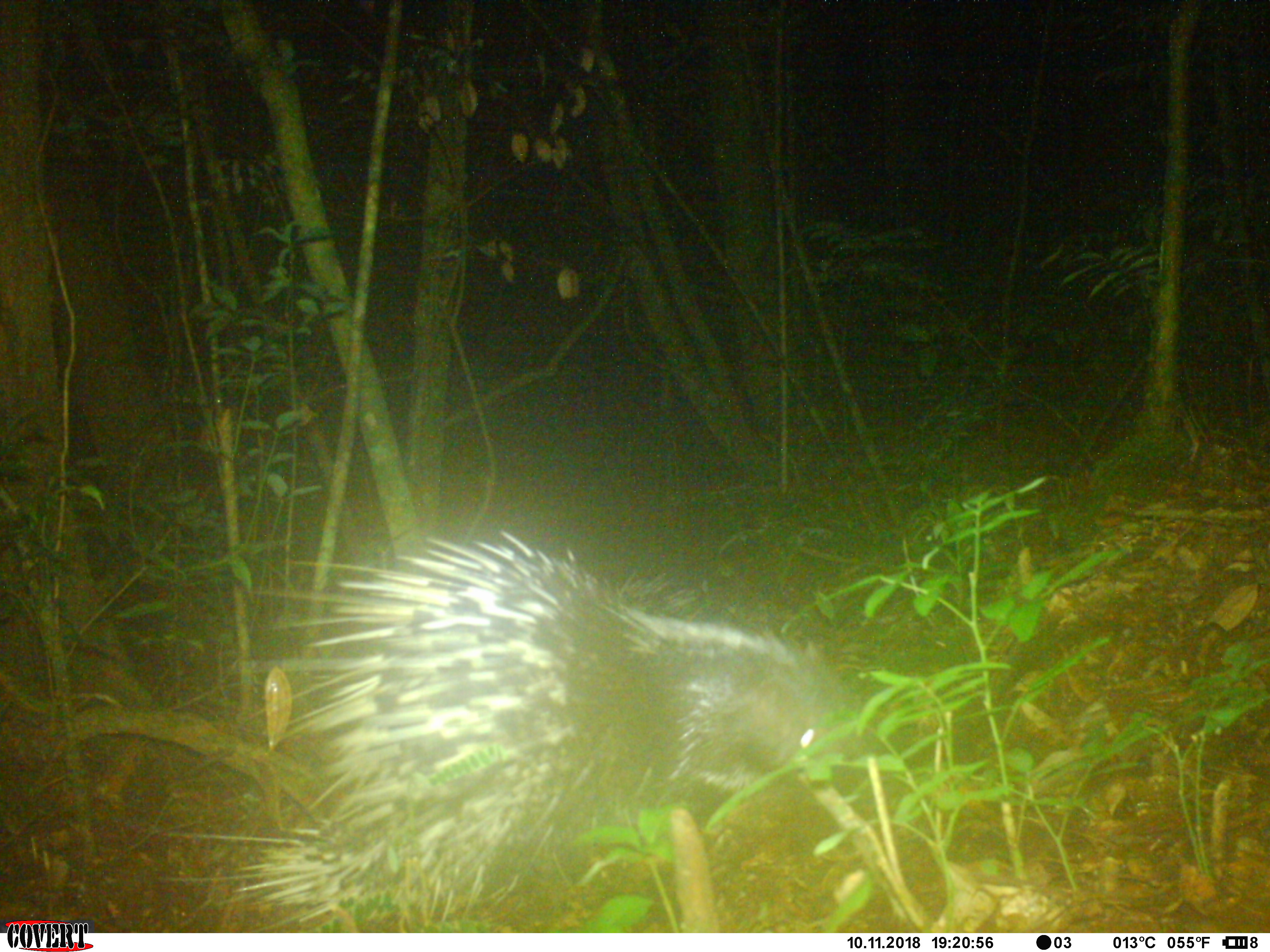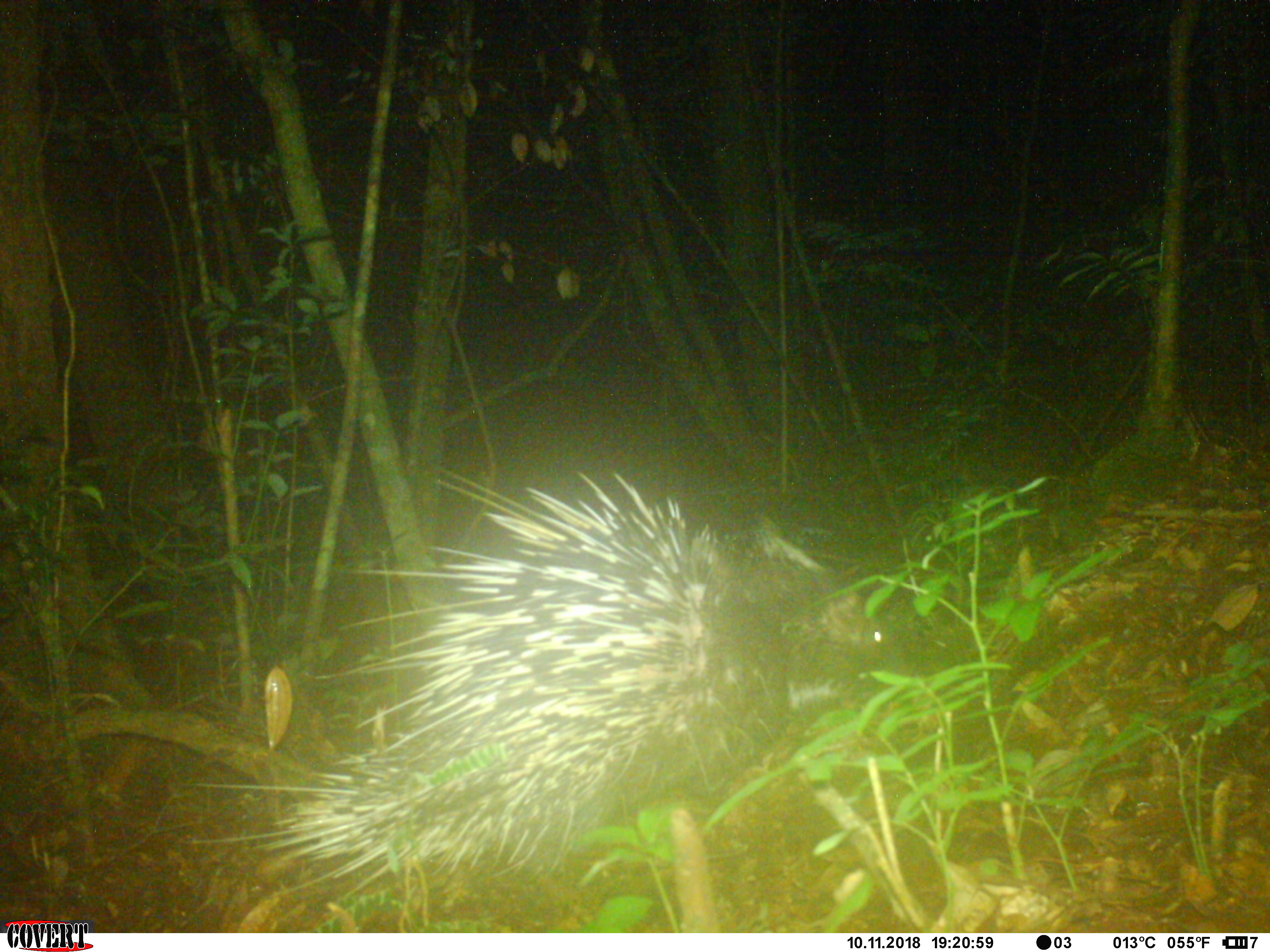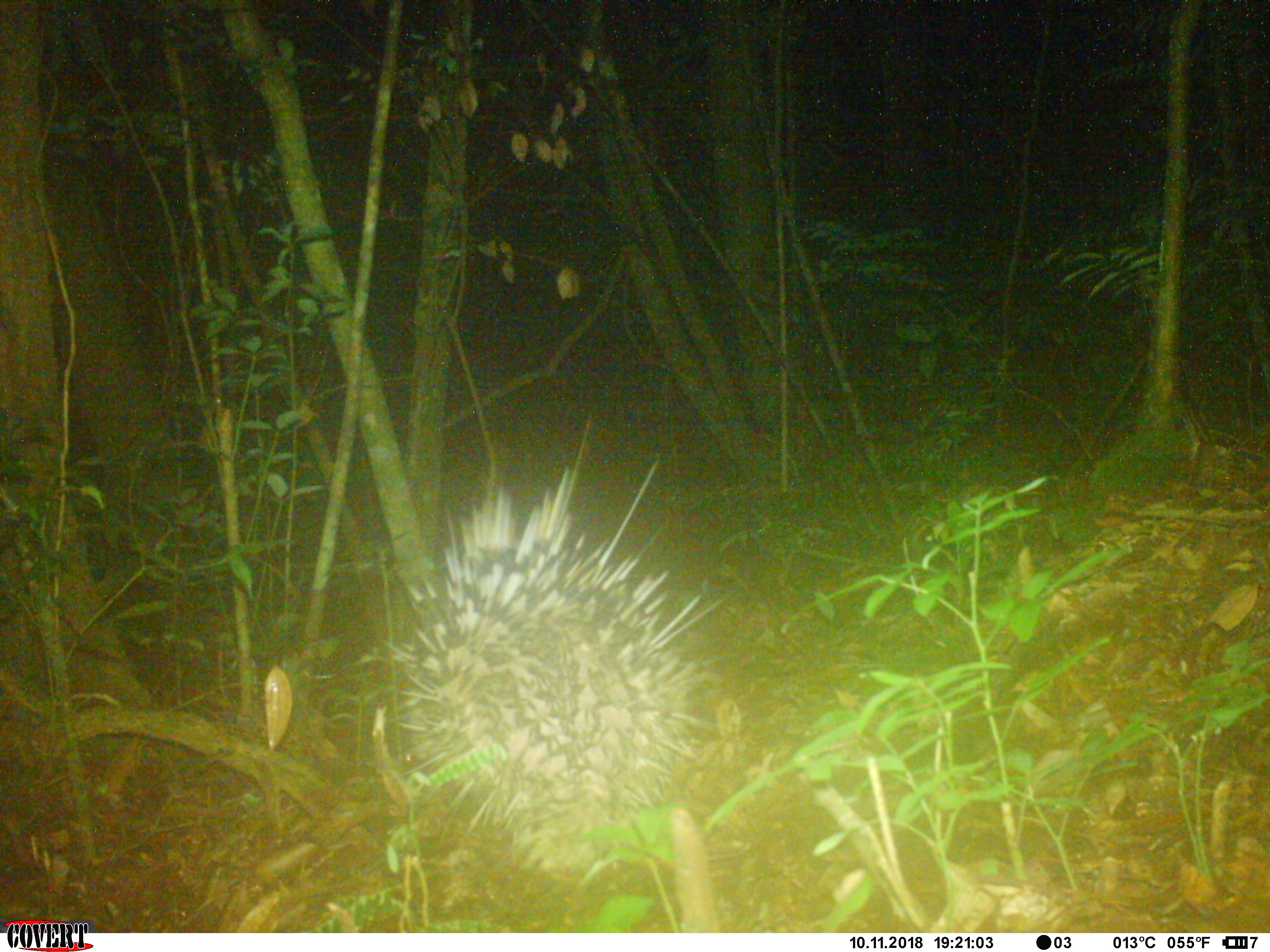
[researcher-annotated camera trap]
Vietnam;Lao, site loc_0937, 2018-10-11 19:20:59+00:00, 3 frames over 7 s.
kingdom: Animalia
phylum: Chordata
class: Mammalia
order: Rodentia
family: Hystricidae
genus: Hystrix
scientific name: Hystrix brachyura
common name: malayan porcupine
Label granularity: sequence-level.